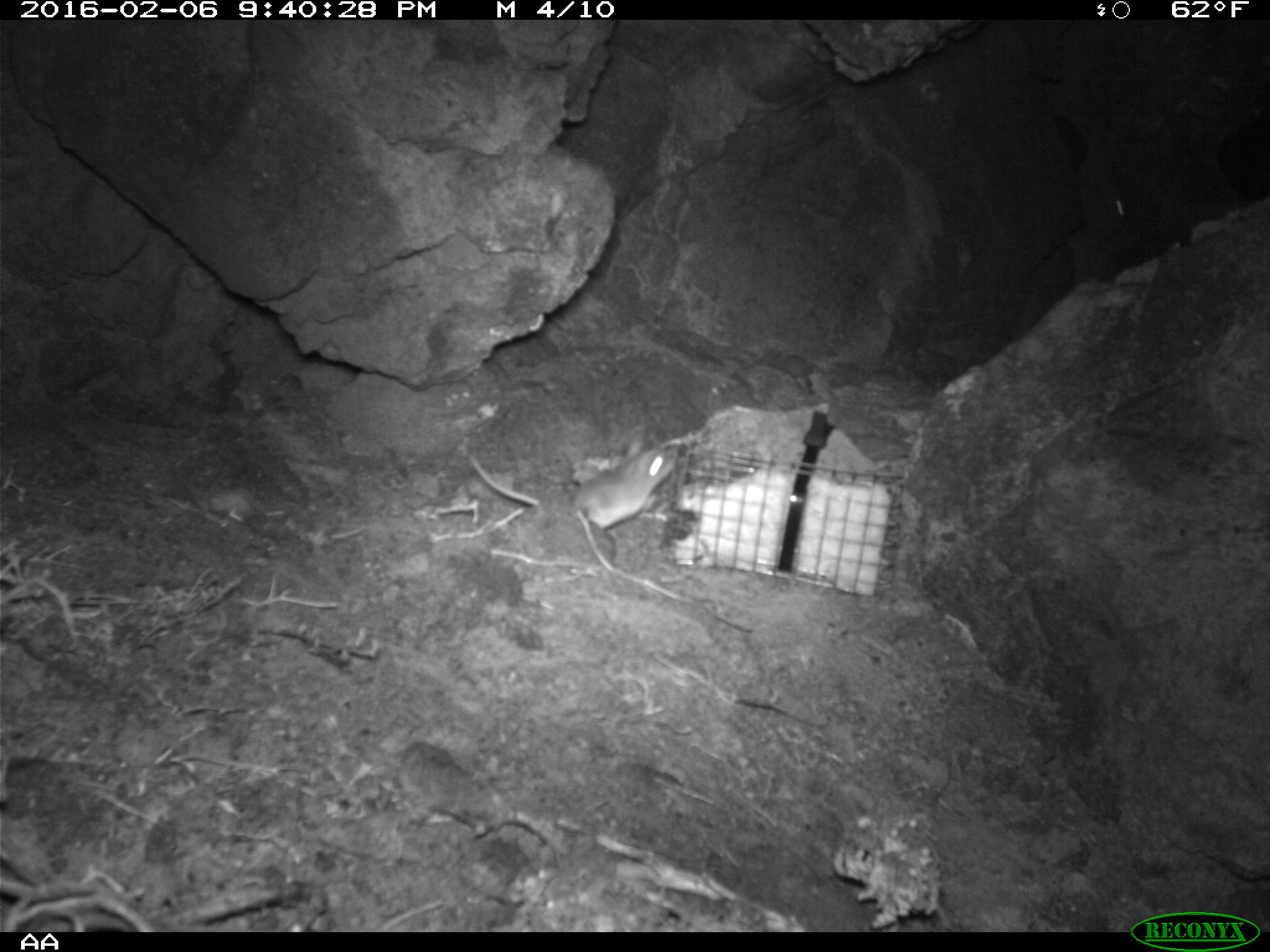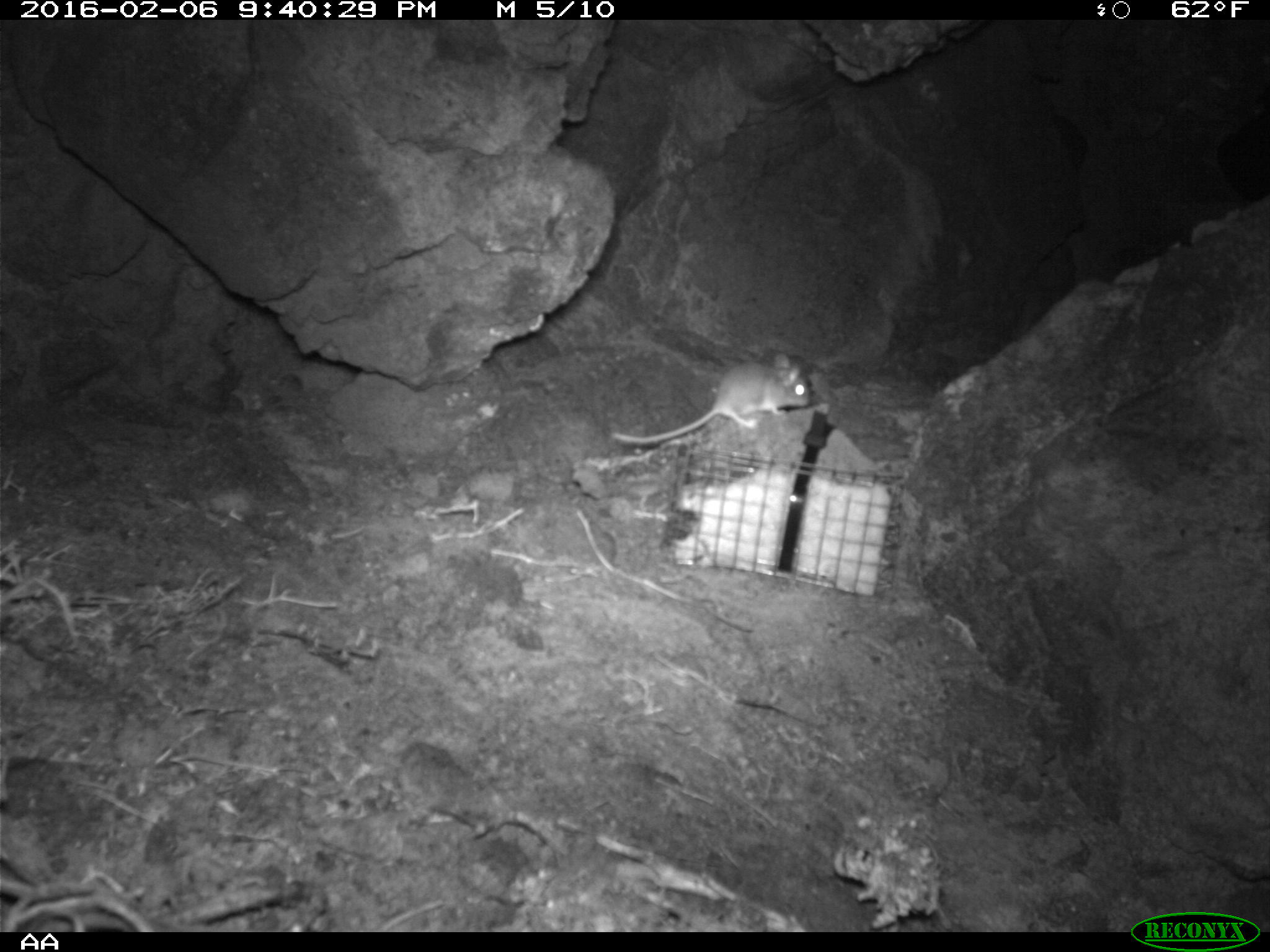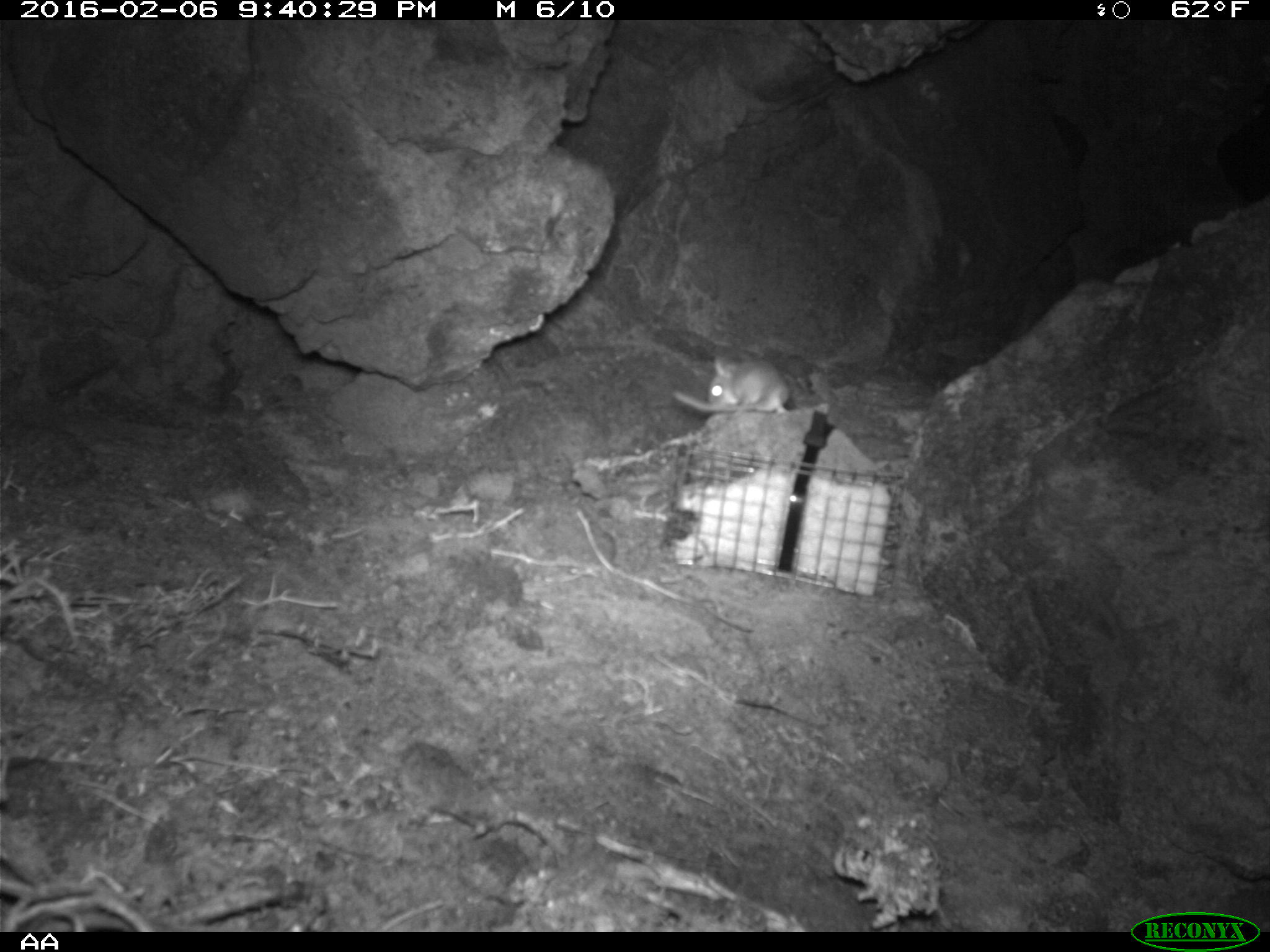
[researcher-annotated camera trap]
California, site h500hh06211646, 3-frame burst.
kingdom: Animalia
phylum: Chordata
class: Mammalia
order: Rodentia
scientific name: Rodentia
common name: rodent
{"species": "rodent (Rodentia)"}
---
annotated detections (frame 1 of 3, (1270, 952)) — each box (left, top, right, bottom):
rodent: (575, 437, 678, 530); (1075, 145, 1126, 239)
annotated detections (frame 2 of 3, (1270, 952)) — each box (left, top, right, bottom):
rodent: (610, 343, 810, 446)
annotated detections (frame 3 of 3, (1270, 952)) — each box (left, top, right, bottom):
rodent: (672, 349, 791, 415)